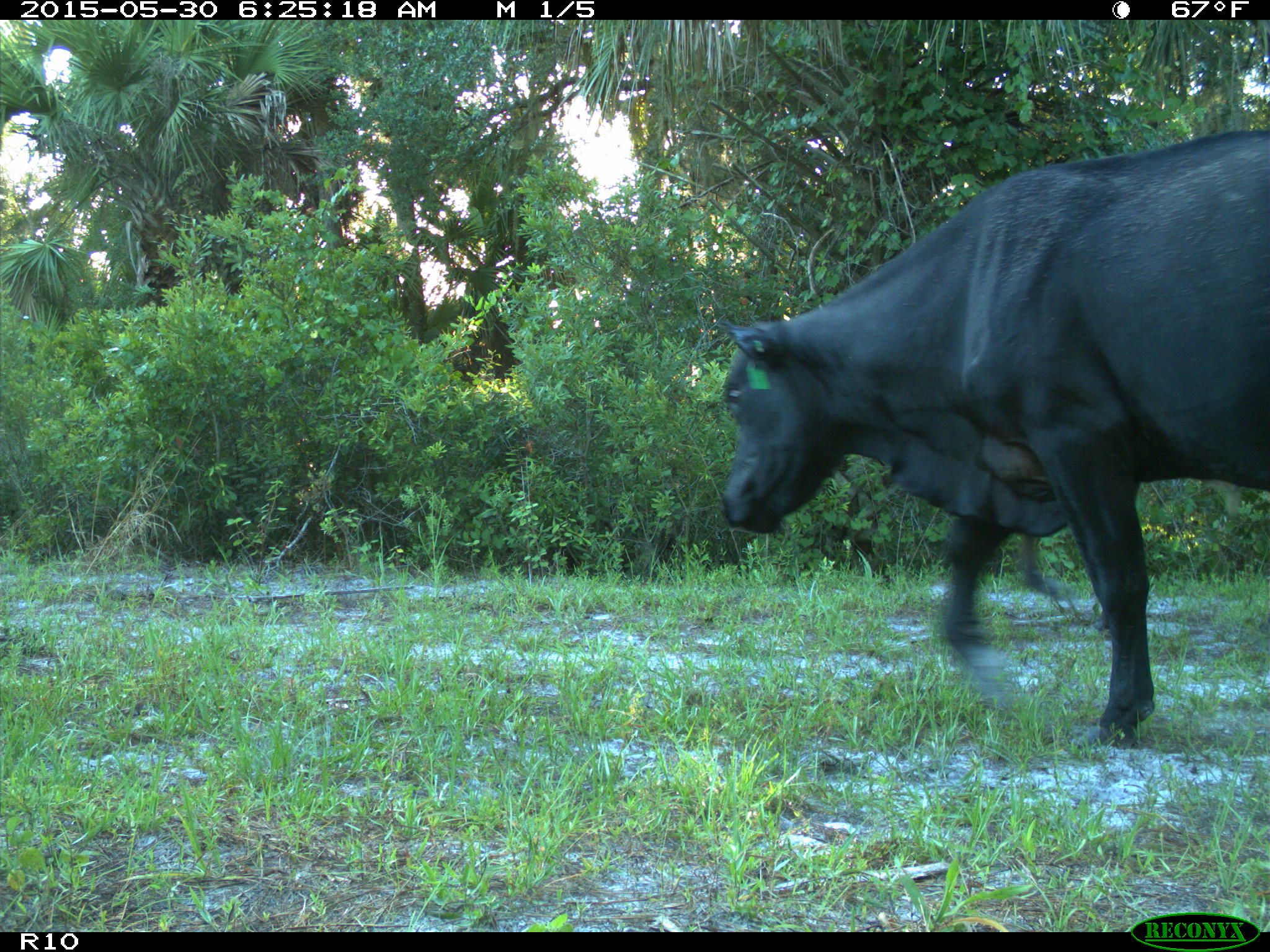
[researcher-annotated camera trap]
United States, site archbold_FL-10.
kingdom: Animalia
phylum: Chordata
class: Mammalia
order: Artiodactyla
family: Bovidae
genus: Bos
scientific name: Bos taurus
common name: domestic cow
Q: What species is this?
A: Bos taurus (domestic cow).